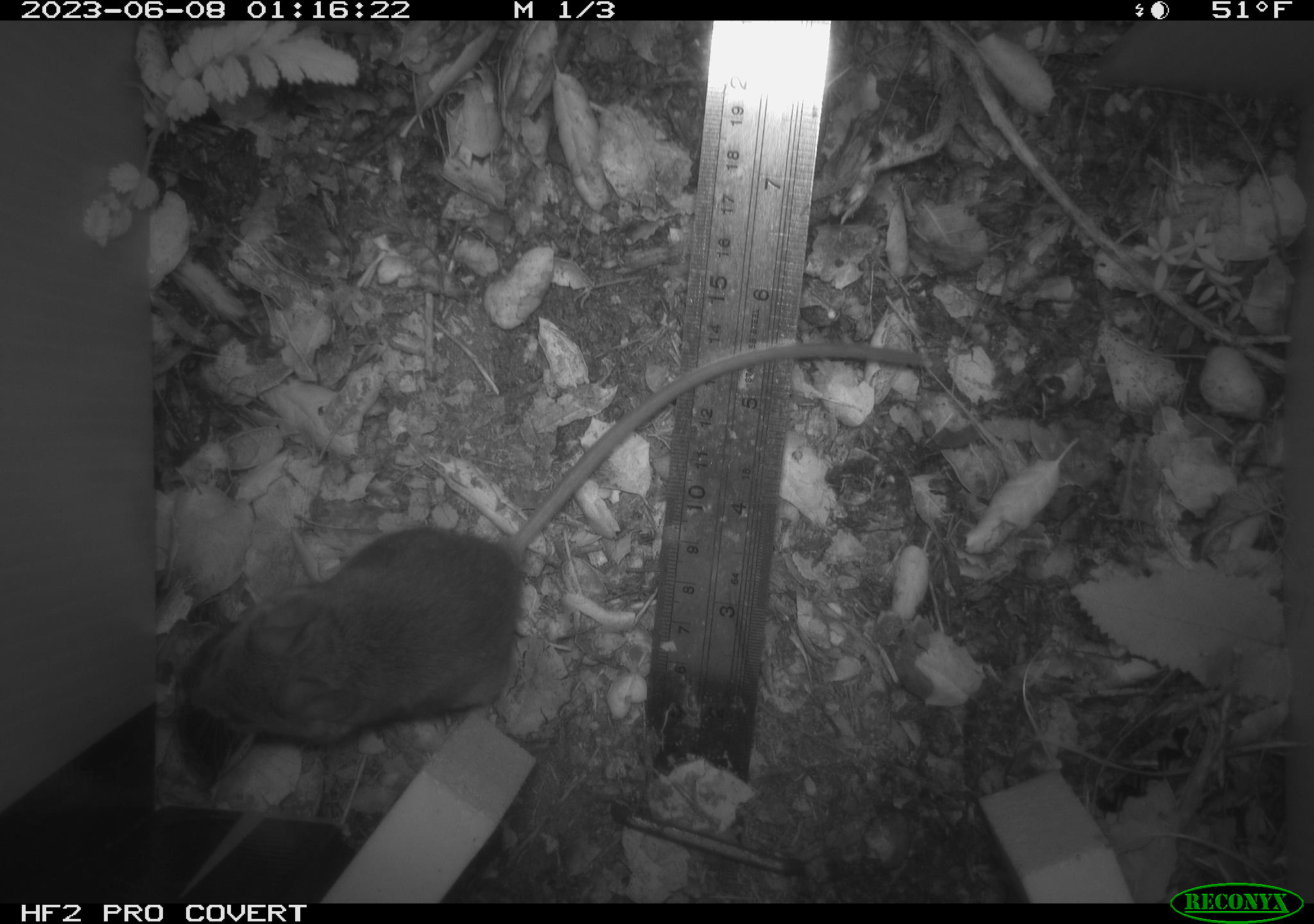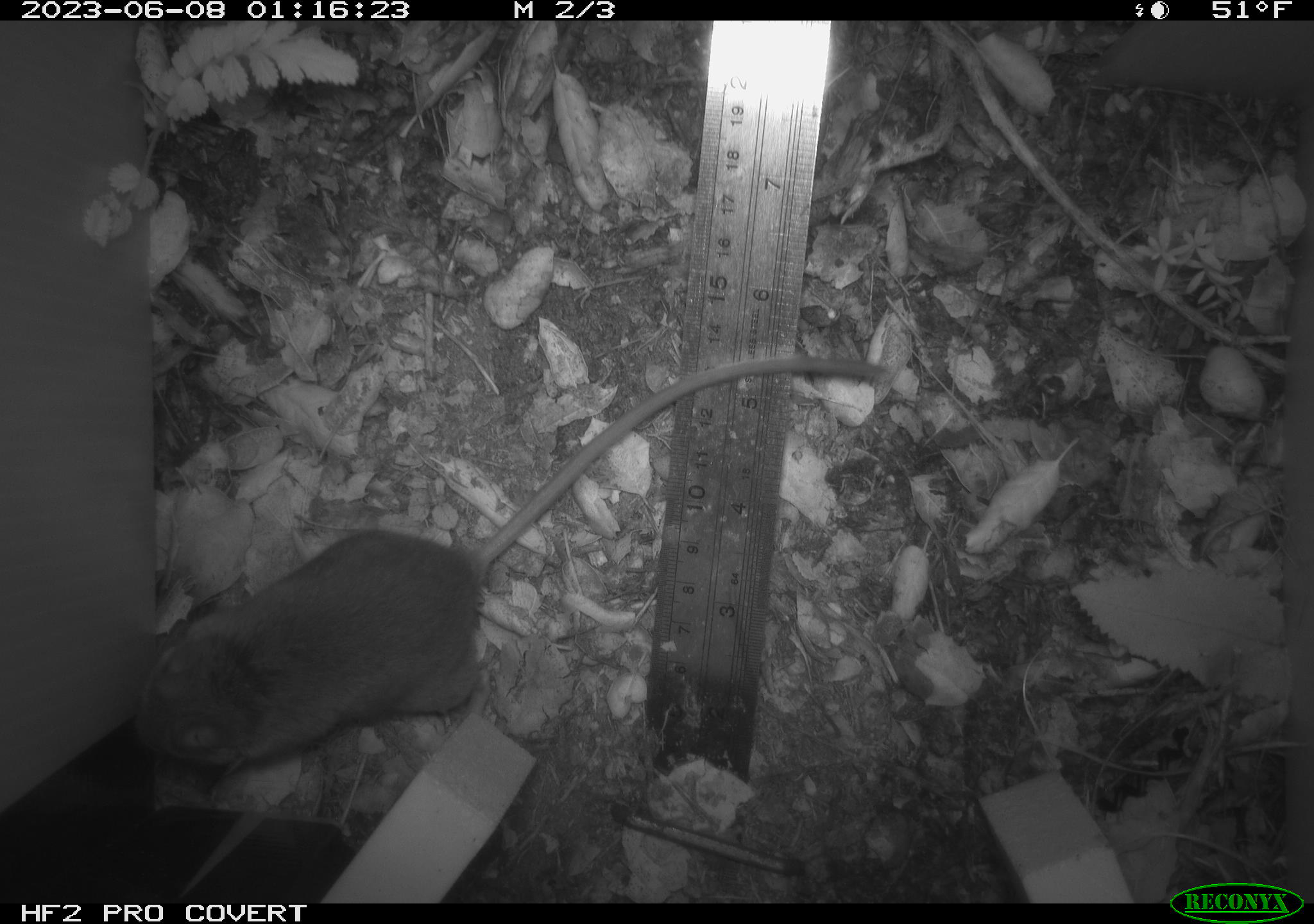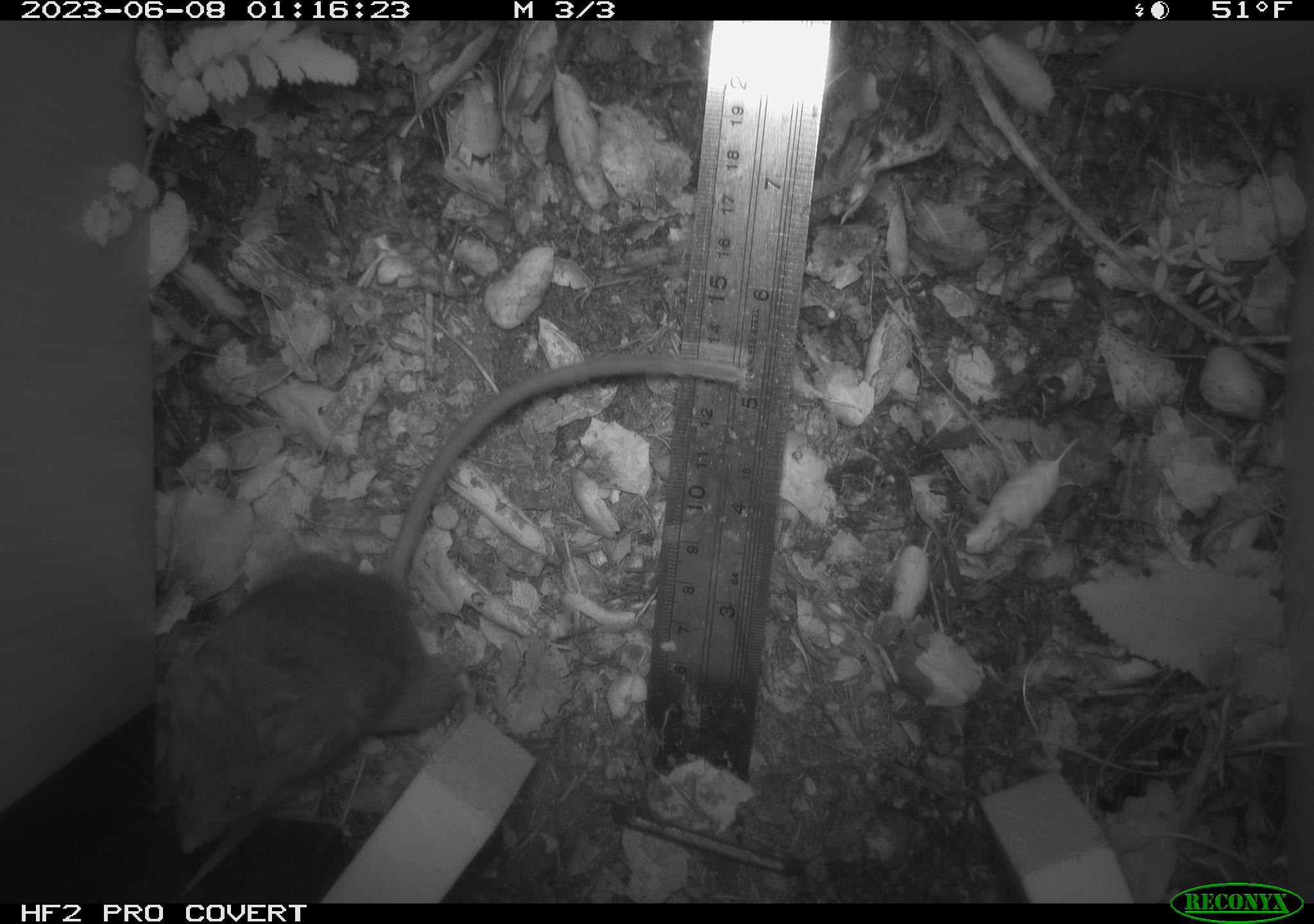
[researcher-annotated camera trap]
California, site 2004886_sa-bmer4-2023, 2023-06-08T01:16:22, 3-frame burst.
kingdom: Animalia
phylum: Chordata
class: Mammalia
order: Rodentia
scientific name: Rodentia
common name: mouse species